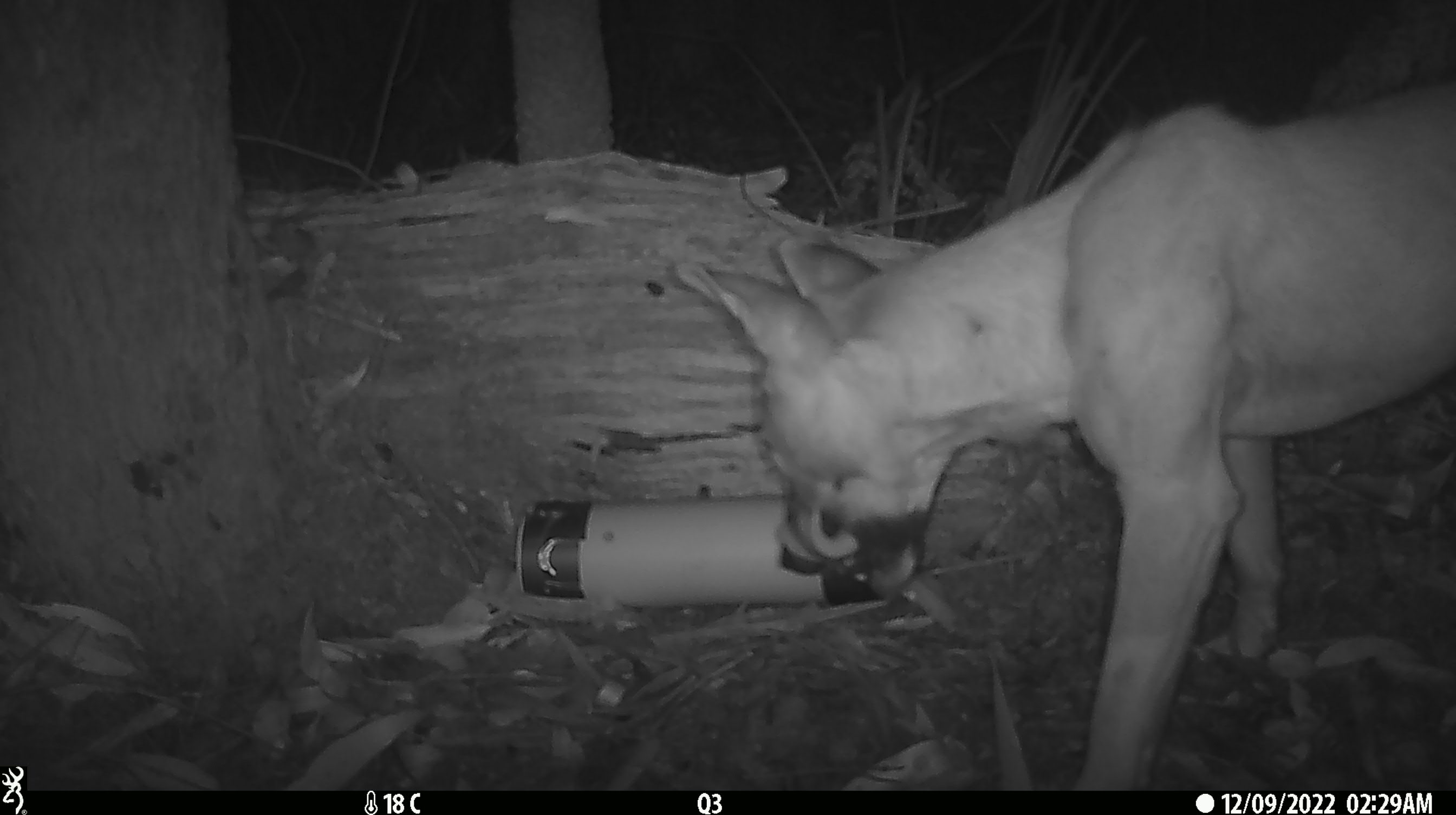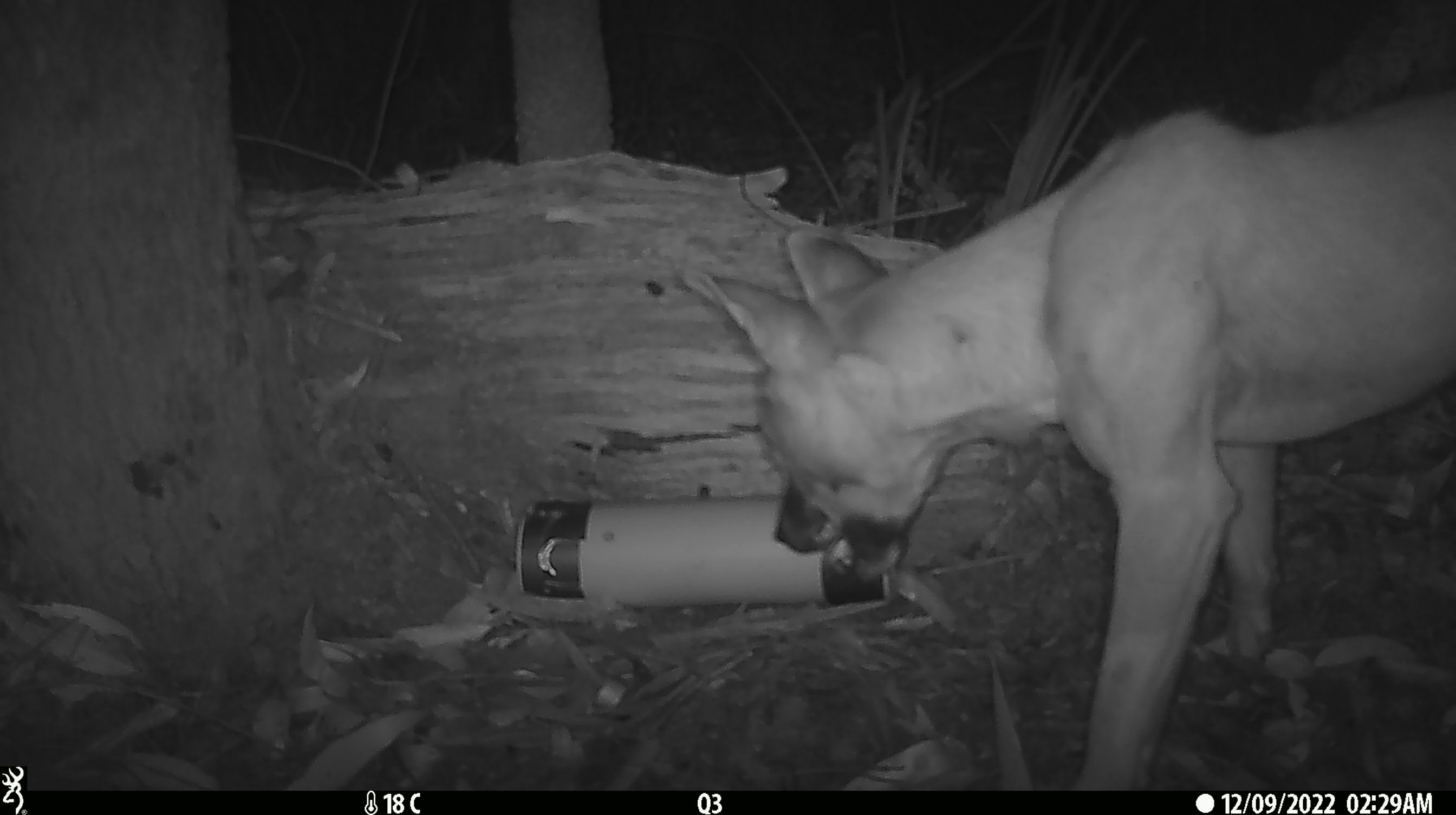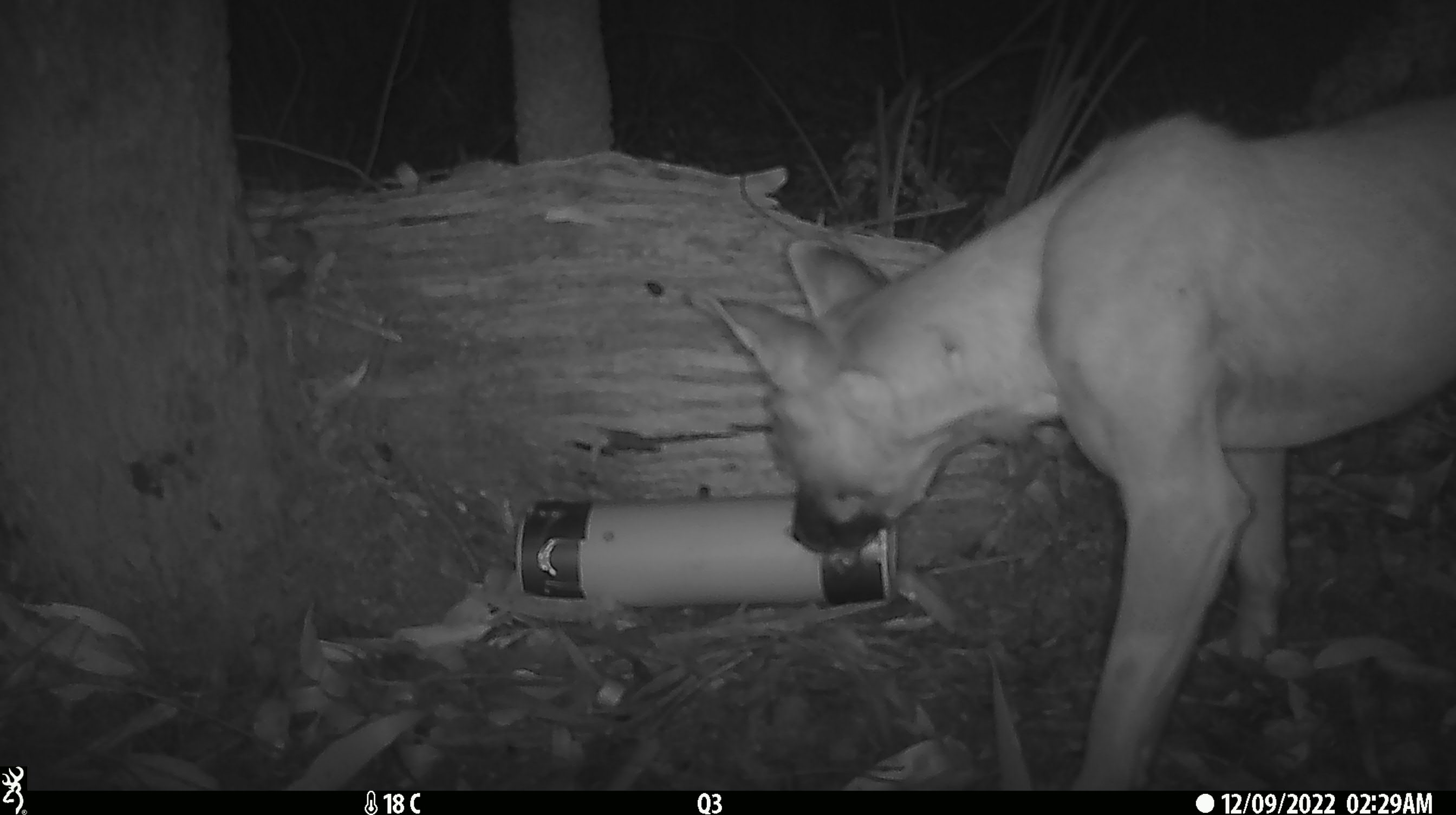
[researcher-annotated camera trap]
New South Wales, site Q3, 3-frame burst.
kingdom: Animalia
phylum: Chordata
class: Mammalia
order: Carnivora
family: Canidae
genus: Canis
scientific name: Canis familiaris dingo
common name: dingo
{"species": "dingo (Canis familiaris dingo)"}